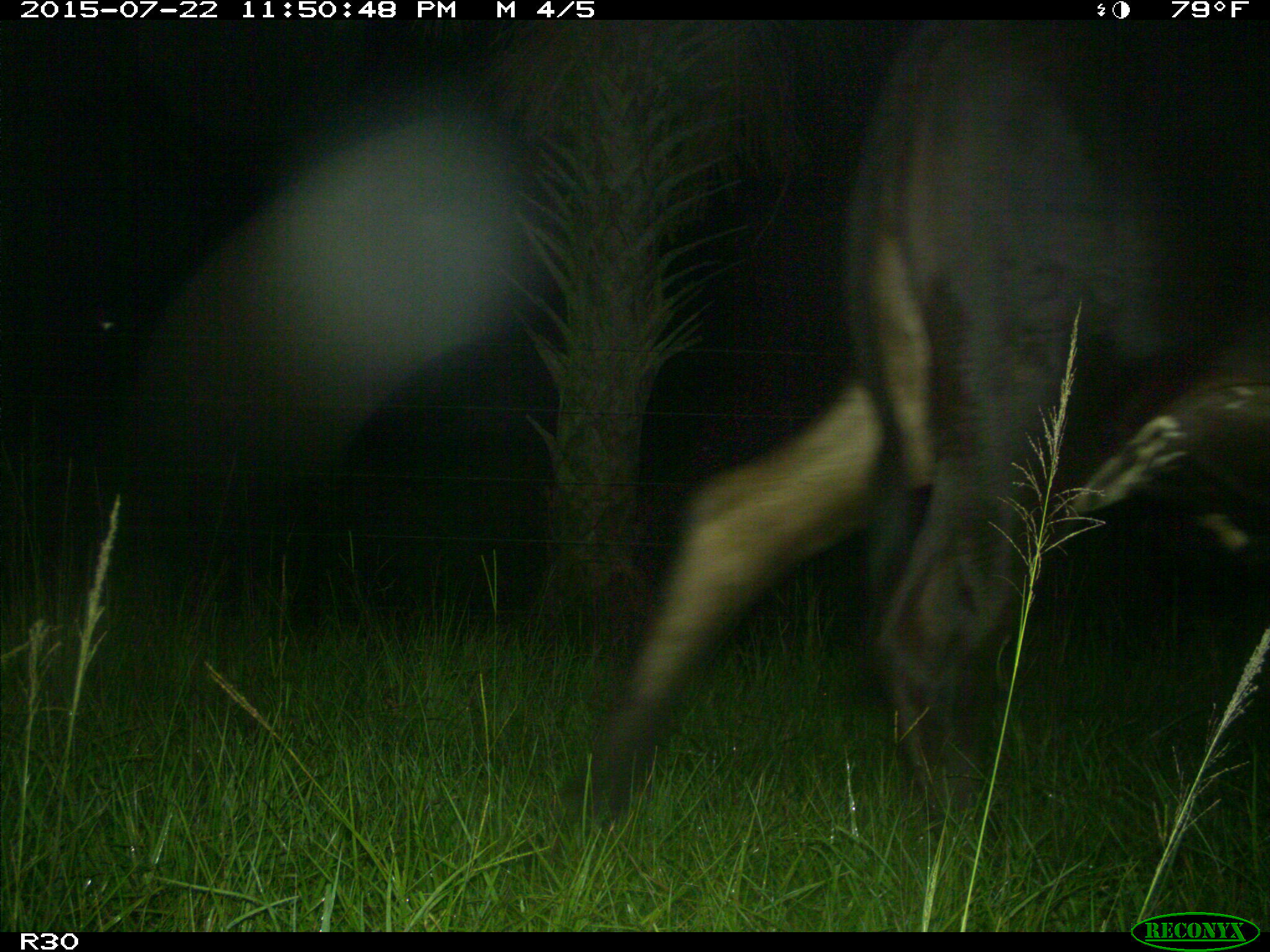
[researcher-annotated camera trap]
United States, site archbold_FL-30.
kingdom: Animalia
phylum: Chordata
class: Mammalia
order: Artiodactyla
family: Bovidae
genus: Bos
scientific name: Bos taurus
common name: domestic cow